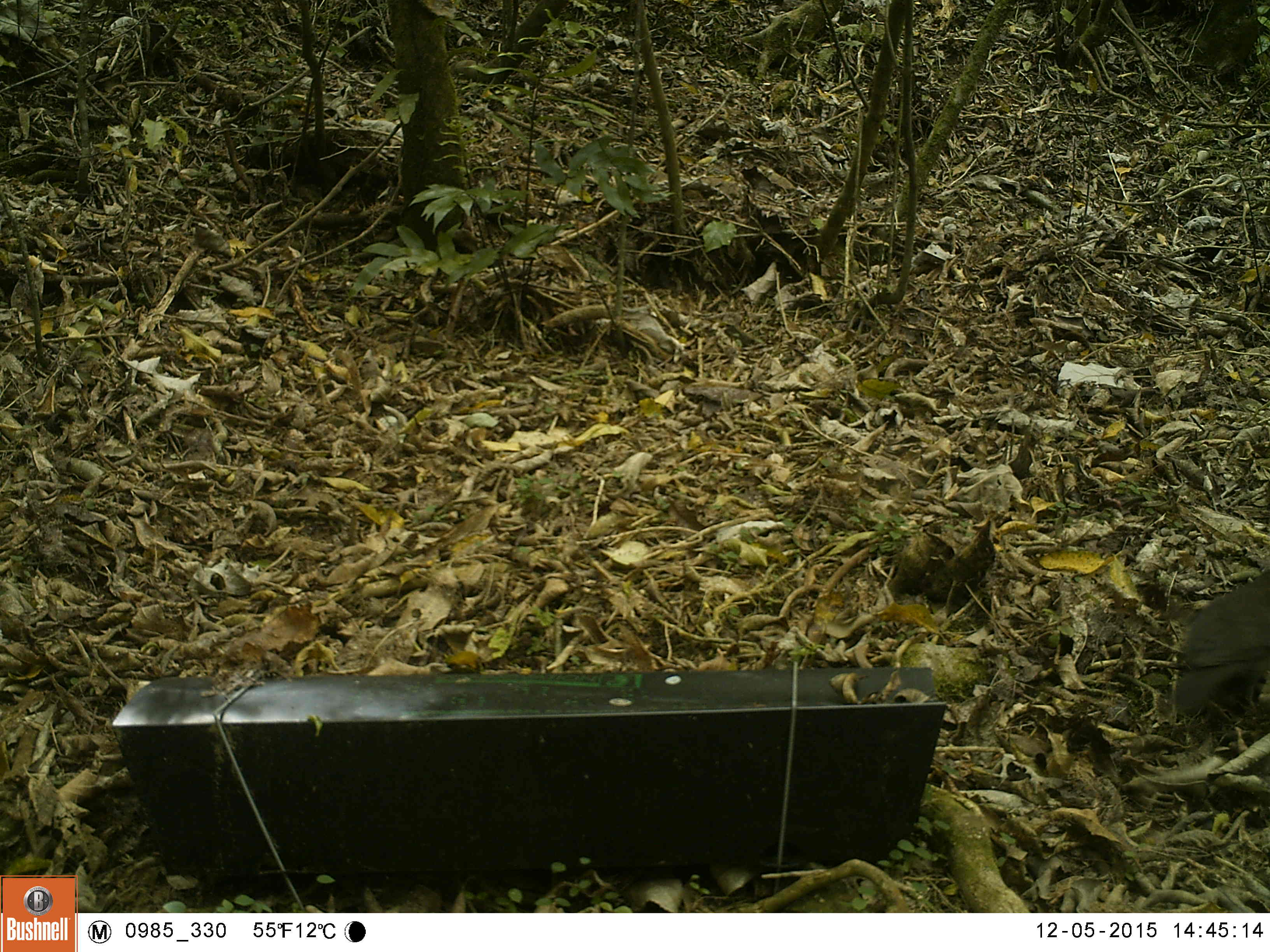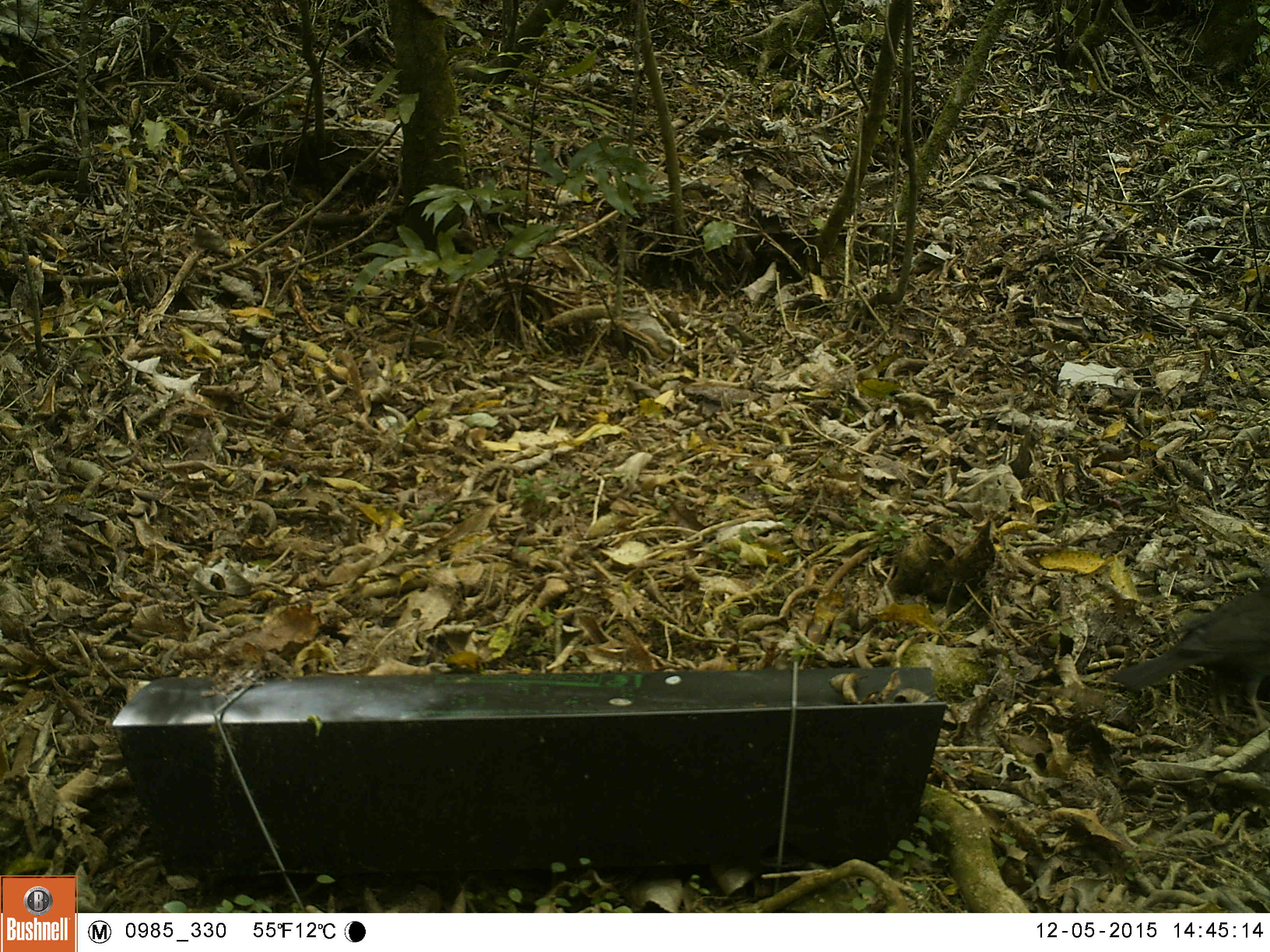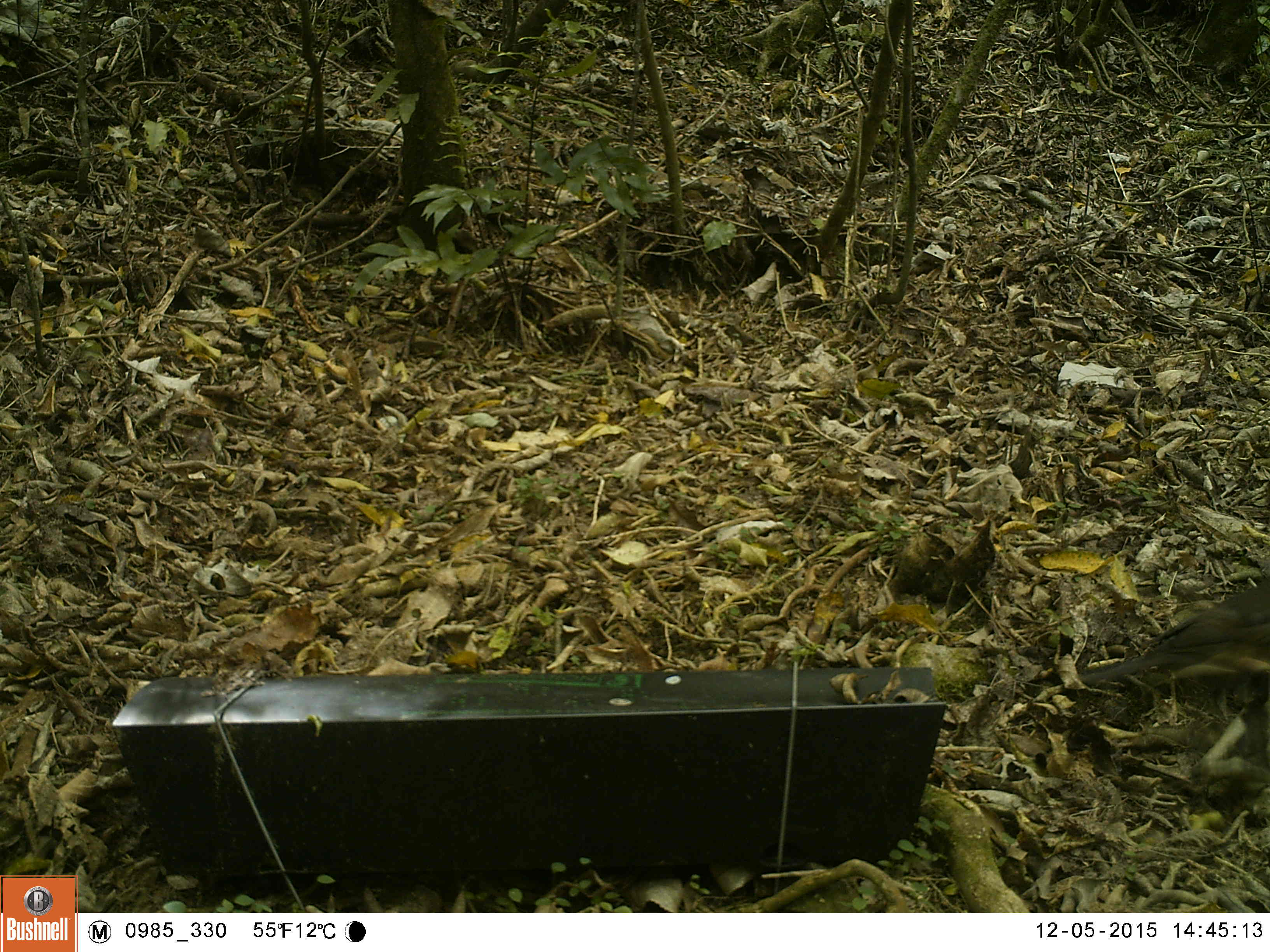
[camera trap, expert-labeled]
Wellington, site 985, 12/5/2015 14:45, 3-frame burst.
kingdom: Animalia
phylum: Chordata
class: Aves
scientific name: Aves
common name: bird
Bird (Aves).